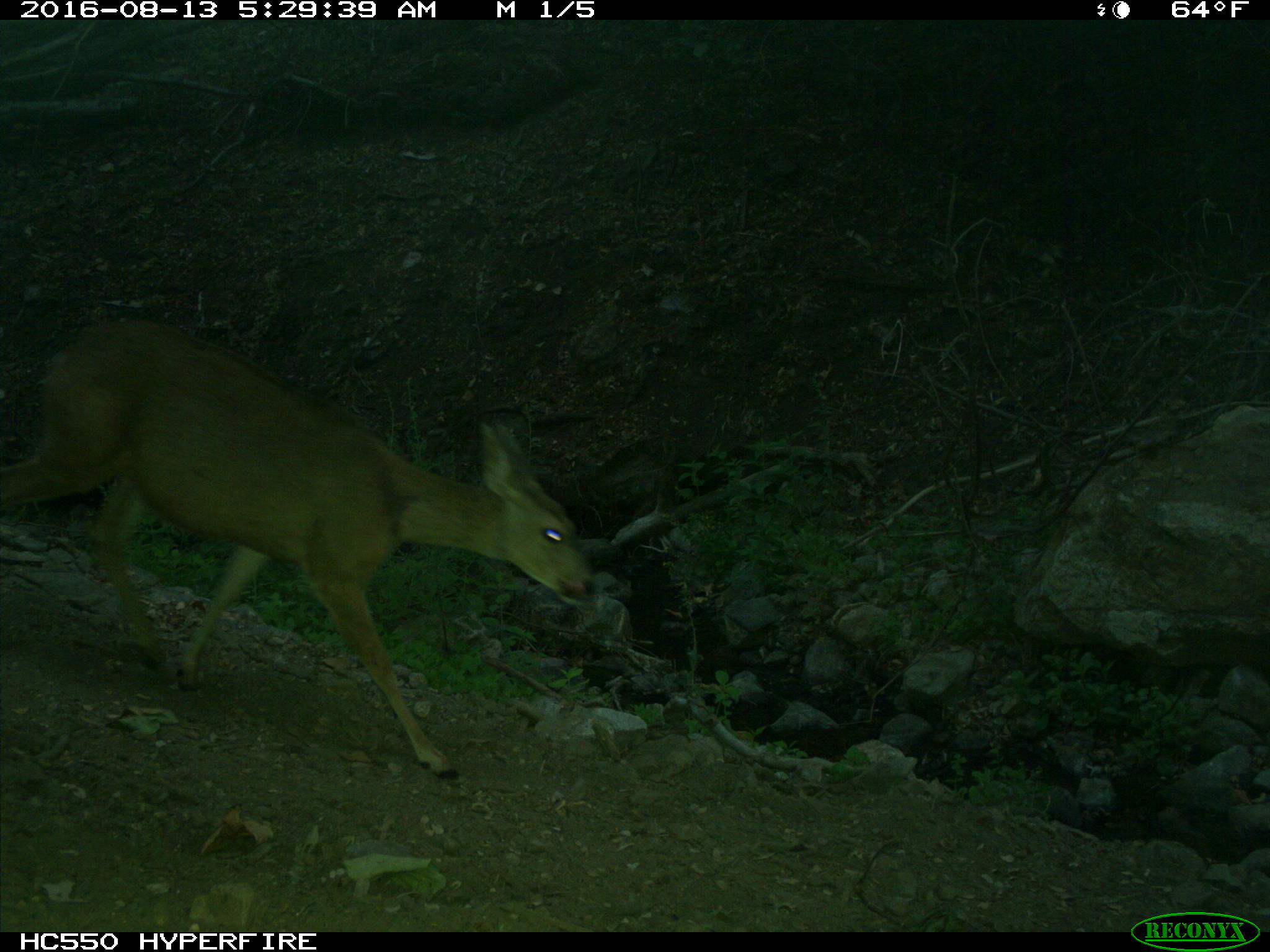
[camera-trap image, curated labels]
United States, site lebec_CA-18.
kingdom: Animalia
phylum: Chordata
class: Mammalia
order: Artiodactyla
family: Cervidae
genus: Odocoileus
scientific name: Odocoileus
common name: deer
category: unidentified deer